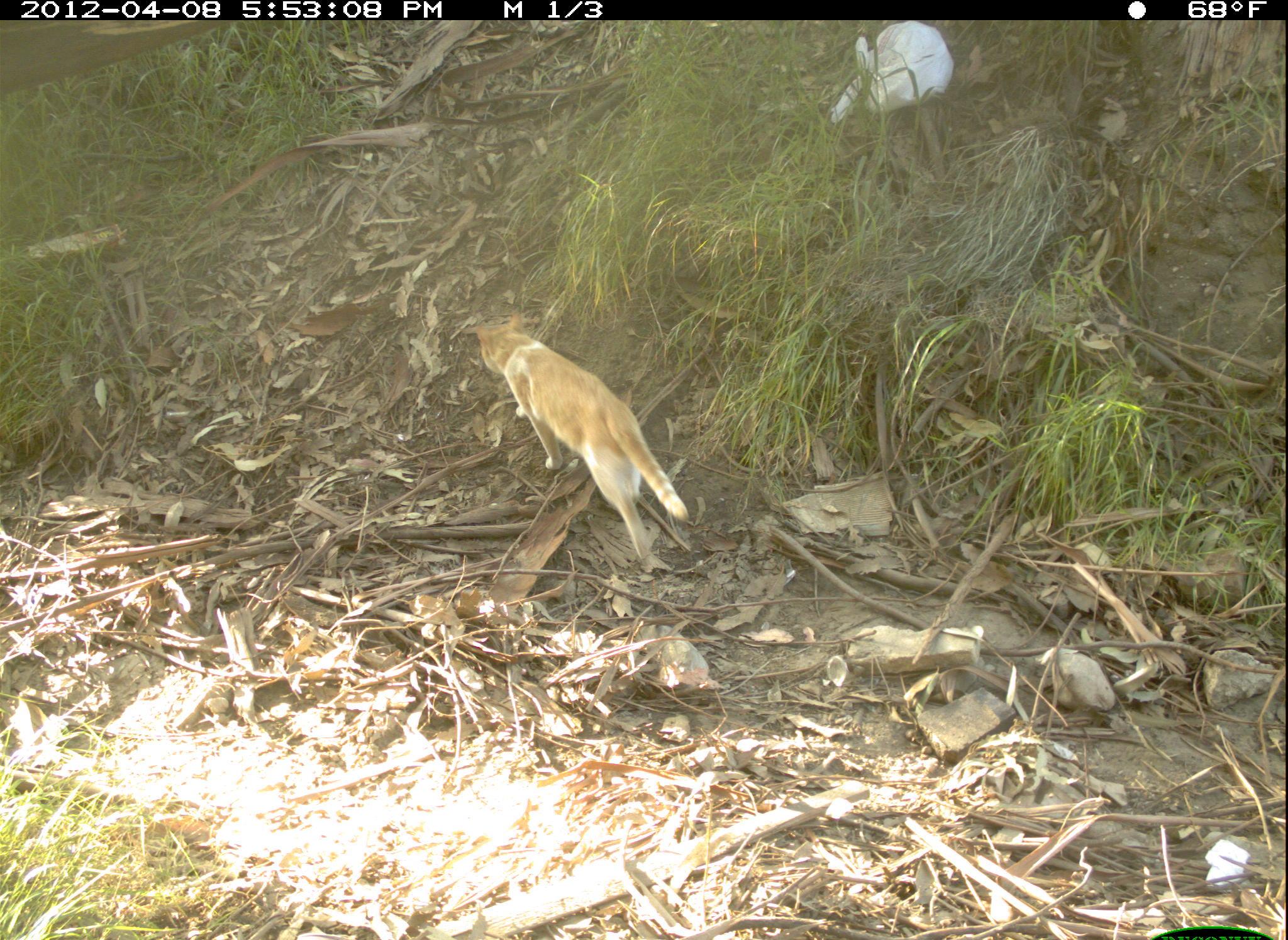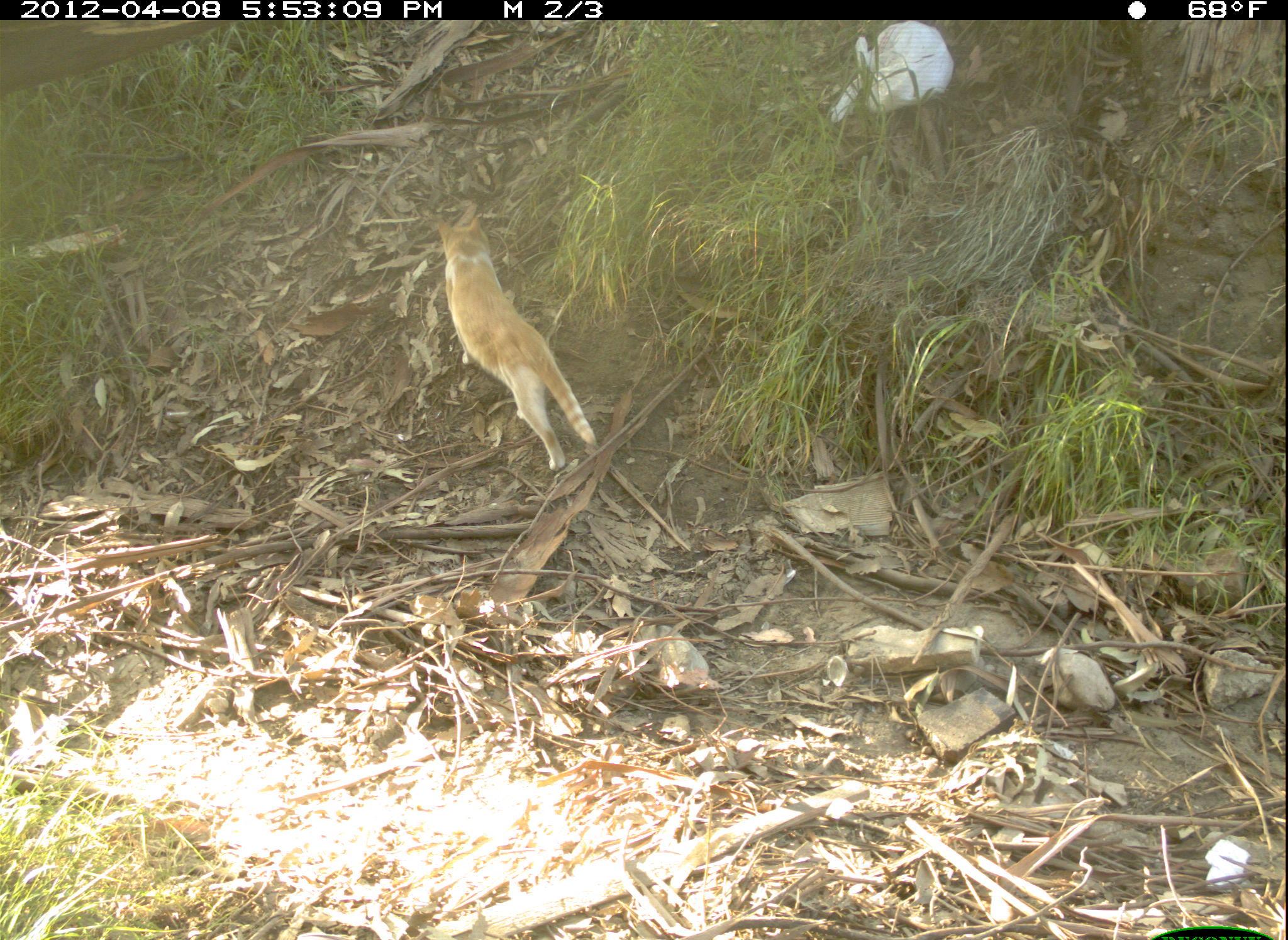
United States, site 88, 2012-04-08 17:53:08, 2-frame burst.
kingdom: Animalia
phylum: Chordata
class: Mammalia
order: Carnivora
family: Felidae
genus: Felis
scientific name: Felis catus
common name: cat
Cat (Felis catus).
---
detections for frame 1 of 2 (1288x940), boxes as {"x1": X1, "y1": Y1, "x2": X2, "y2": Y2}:
cat: {"x1": 467, "y1": 301, "x2": 707, "y2": 573}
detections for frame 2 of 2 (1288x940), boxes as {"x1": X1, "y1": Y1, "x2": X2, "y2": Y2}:
cat: {"x1": 428, "y1": 184, "x2": 615, "y2": 478}